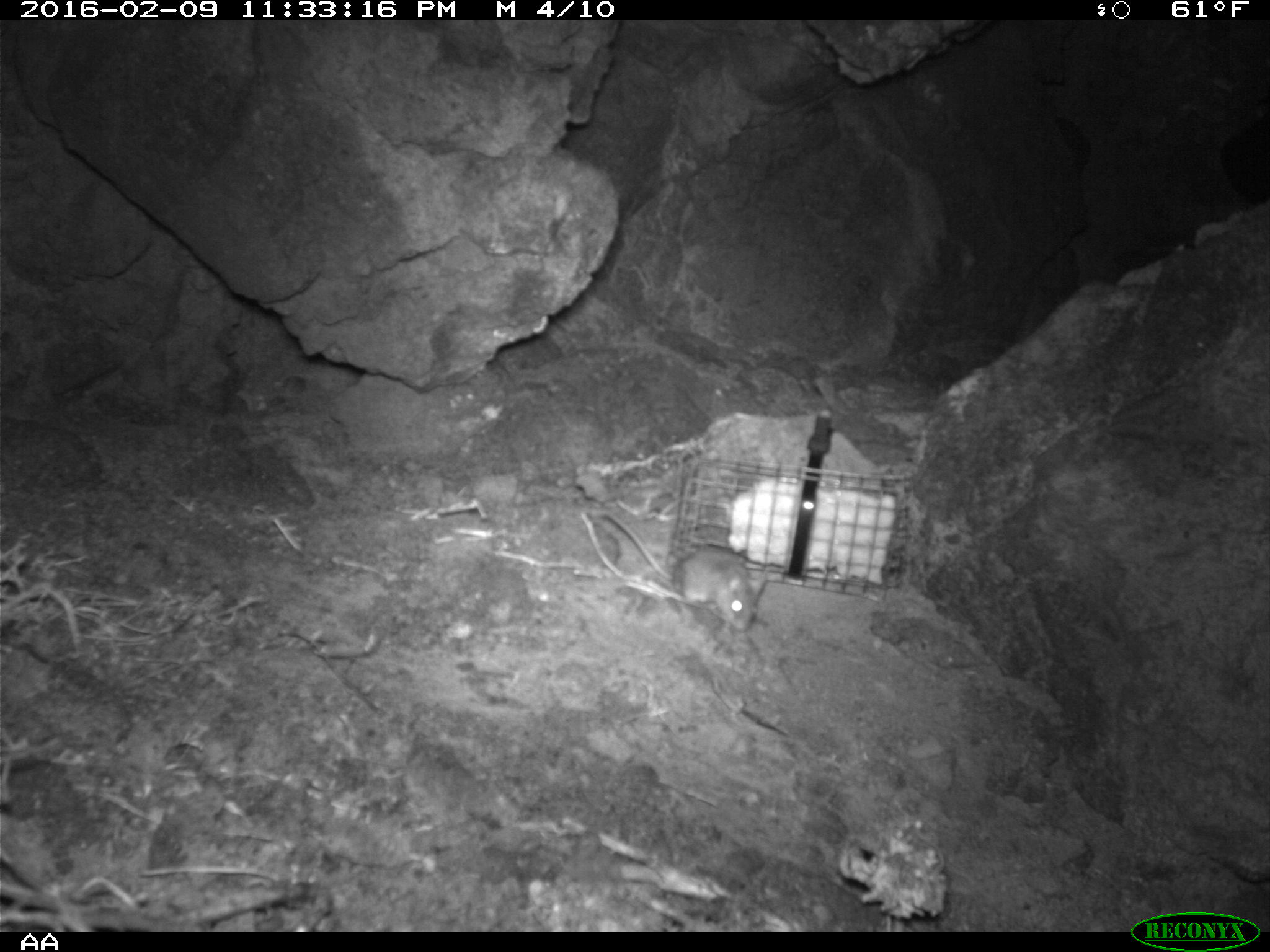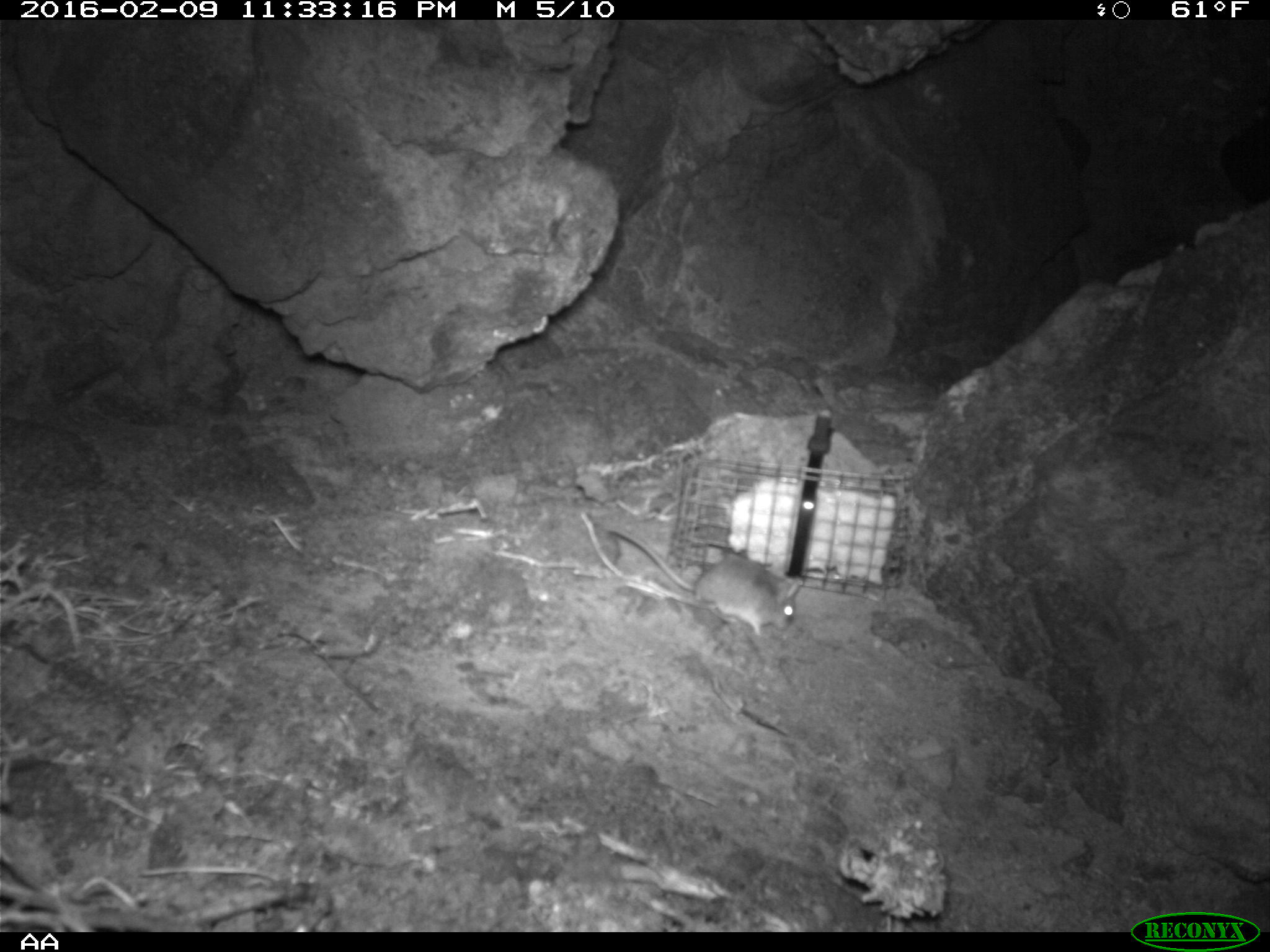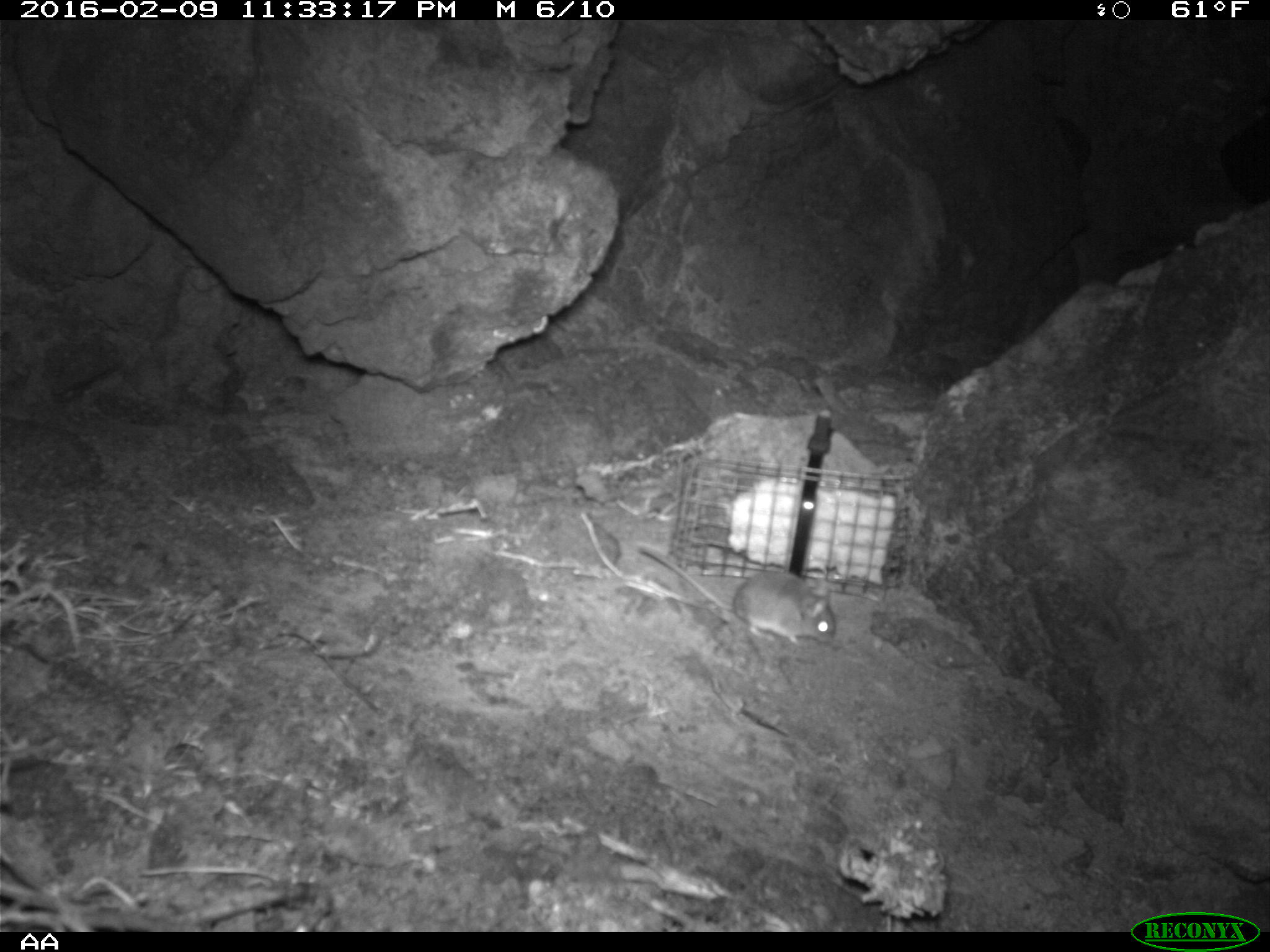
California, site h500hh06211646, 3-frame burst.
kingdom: Animalia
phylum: Chordata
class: Mammalia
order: Rodentia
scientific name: Rodentia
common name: rodent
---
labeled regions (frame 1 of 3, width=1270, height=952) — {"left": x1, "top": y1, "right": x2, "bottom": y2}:
rodent: {"left": 603, "top": 509, "right": 769, "bottom": 631}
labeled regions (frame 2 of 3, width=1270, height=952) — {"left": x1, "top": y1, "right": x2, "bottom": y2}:
rodent: {"left": 603, "top": 525, "right": 801, "bottom": 640}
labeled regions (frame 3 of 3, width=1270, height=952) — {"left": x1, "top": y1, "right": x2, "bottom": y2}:
rodent: {"left": 634, "top": 542, "right": 838, "bottom": 648}